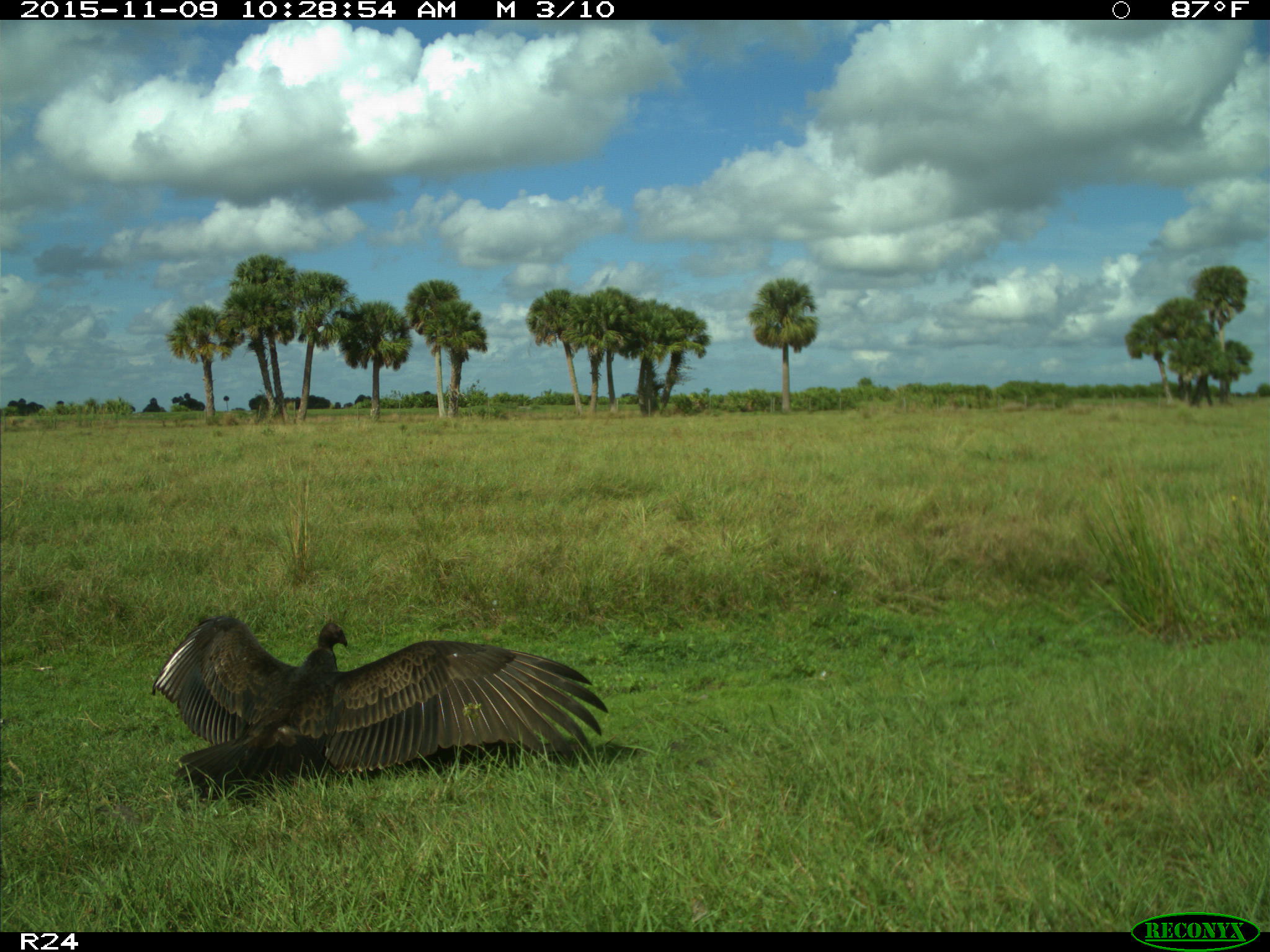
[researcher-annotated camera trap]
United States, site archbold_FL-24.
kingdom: Animalia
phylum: Chordata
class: Aves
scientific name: Aves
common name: birds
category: unidentified bird